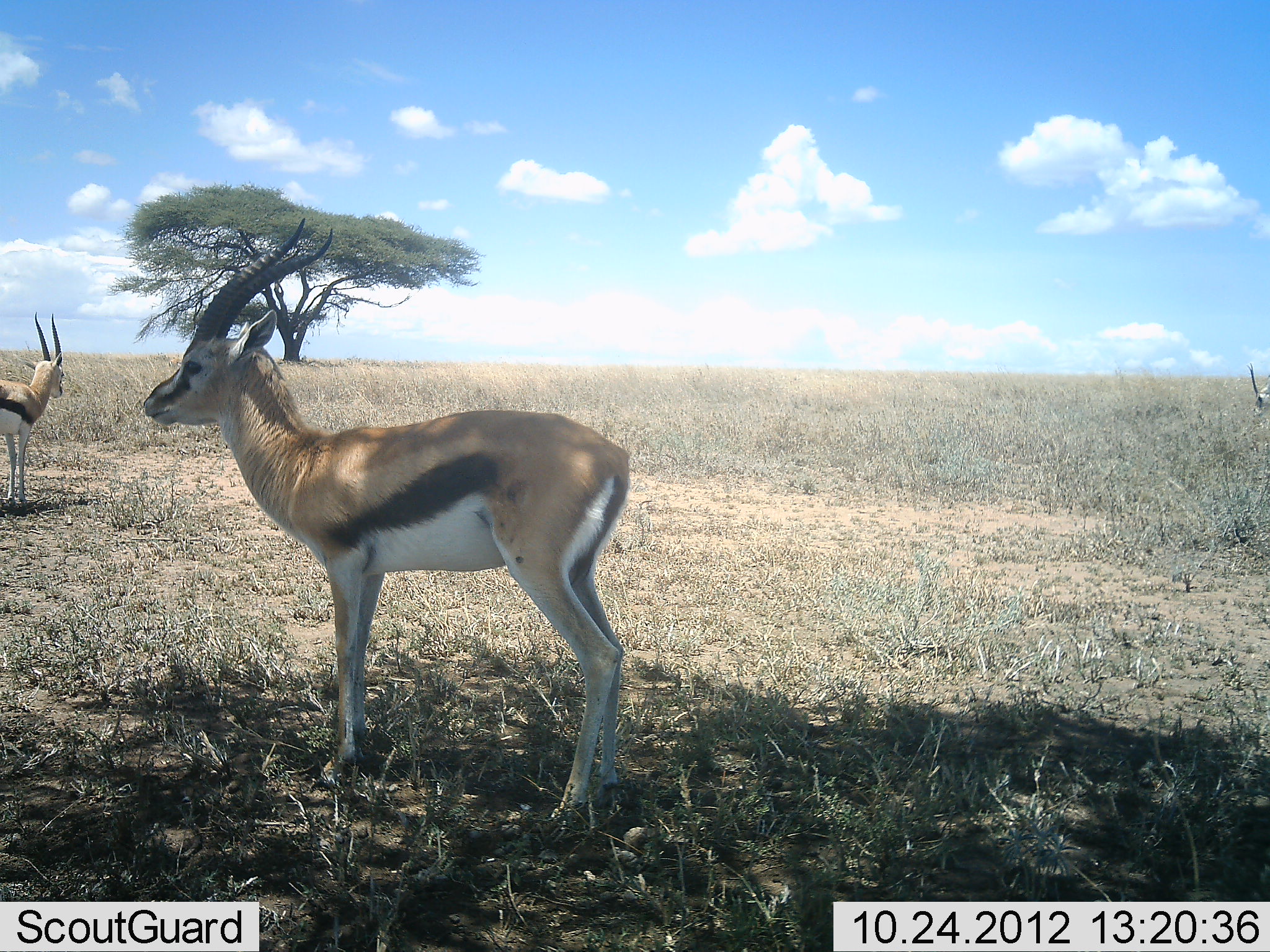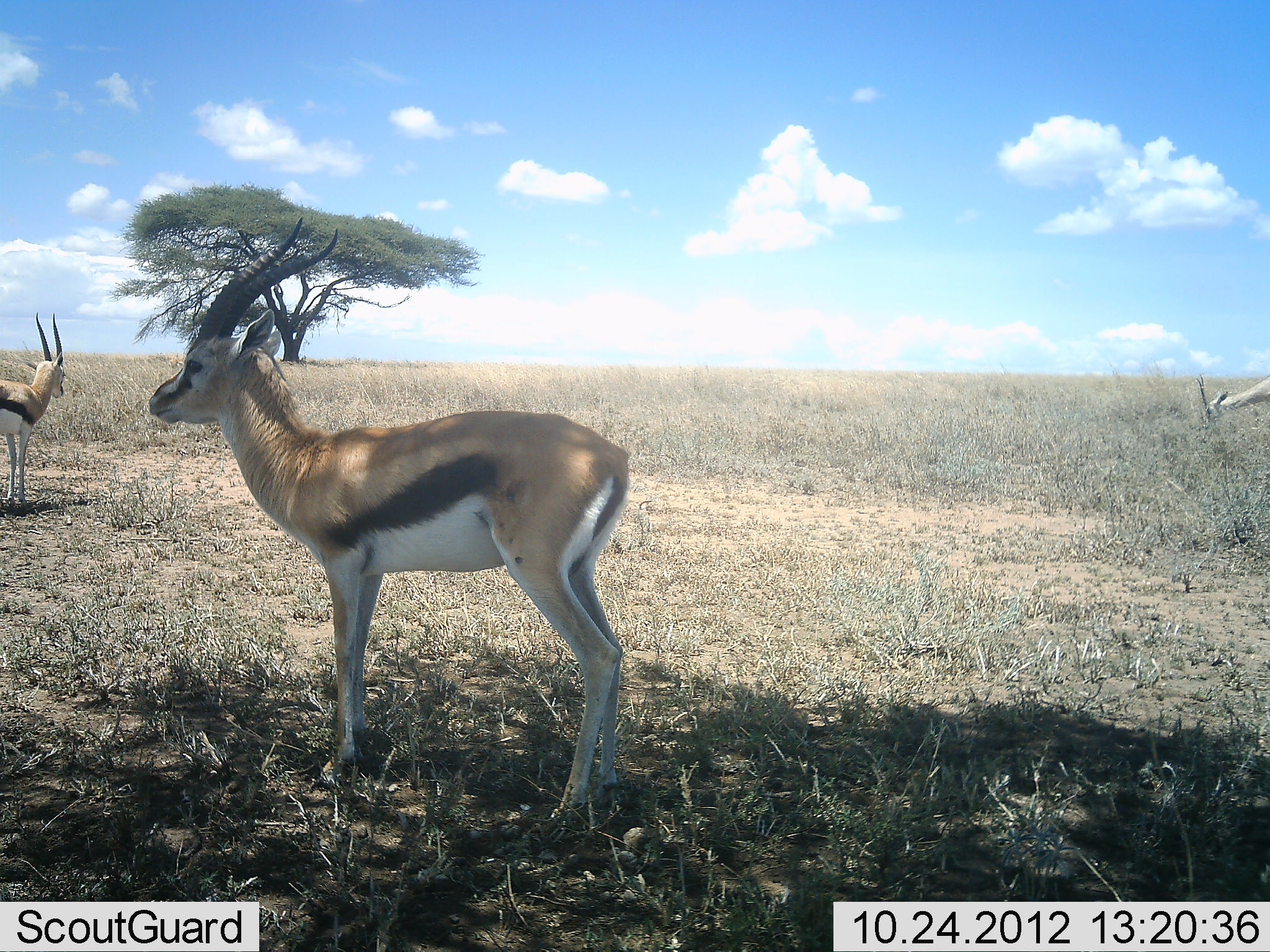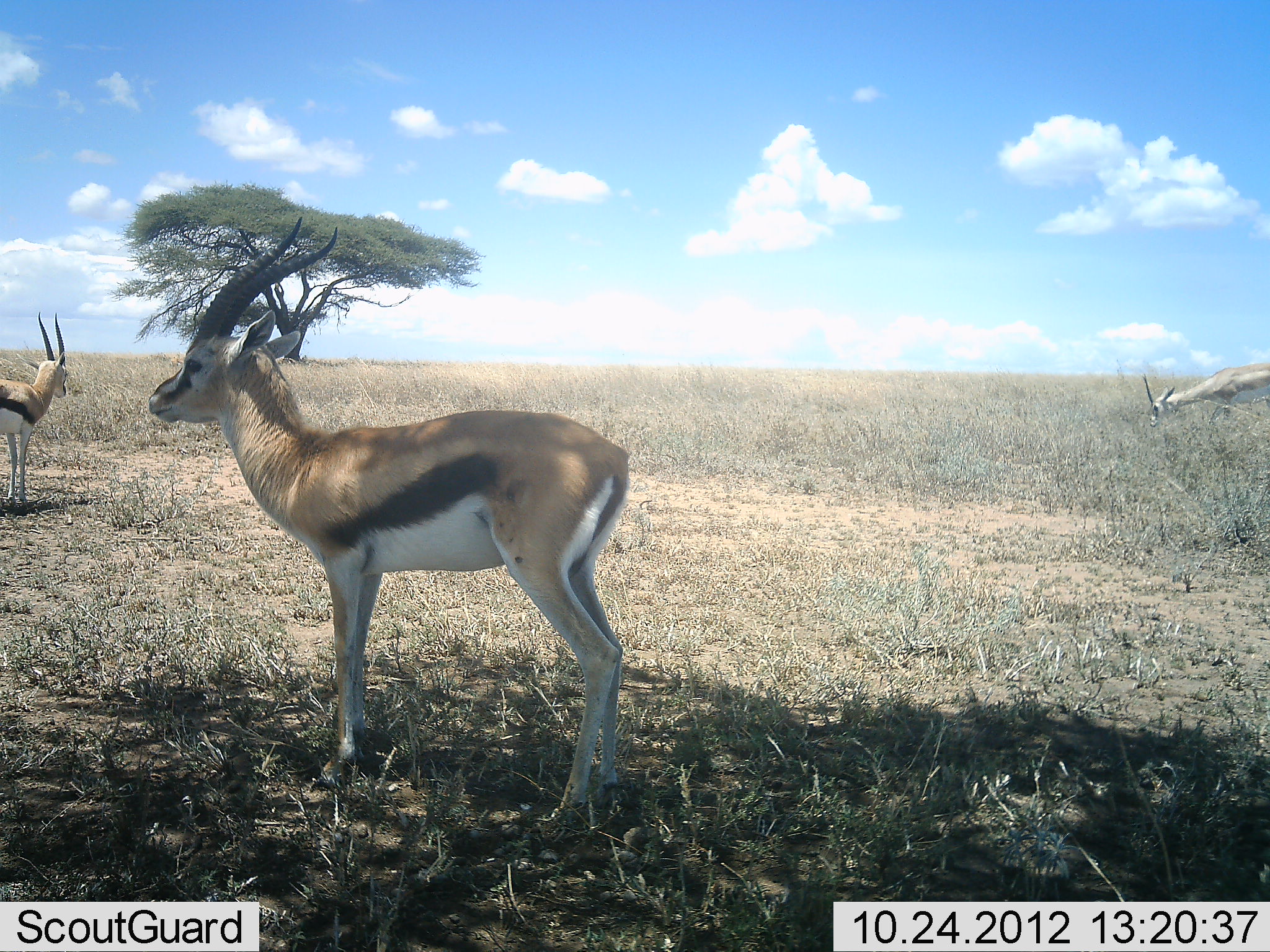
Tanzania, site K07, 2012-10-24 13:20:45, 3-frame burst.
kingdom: Animalia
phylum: Chordata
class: Mammalia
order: Artiodactyla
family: Bovidae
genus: Eudorcas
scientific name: Eudorcas thomsonii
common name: thomson's gazelle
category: gazellethomsons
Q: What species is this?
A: Gazellethomsons (thomson's gazelle) (Eudorcas thomsonii).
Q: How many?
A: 3.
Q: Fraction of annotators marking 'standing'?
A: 100%.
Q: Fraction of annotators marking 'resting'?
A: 10%.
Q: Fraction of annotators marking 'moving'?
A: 0%.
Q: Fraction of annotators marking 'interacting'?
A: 0%.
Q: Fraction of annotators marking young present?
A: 0%.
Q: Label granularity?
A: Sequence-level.